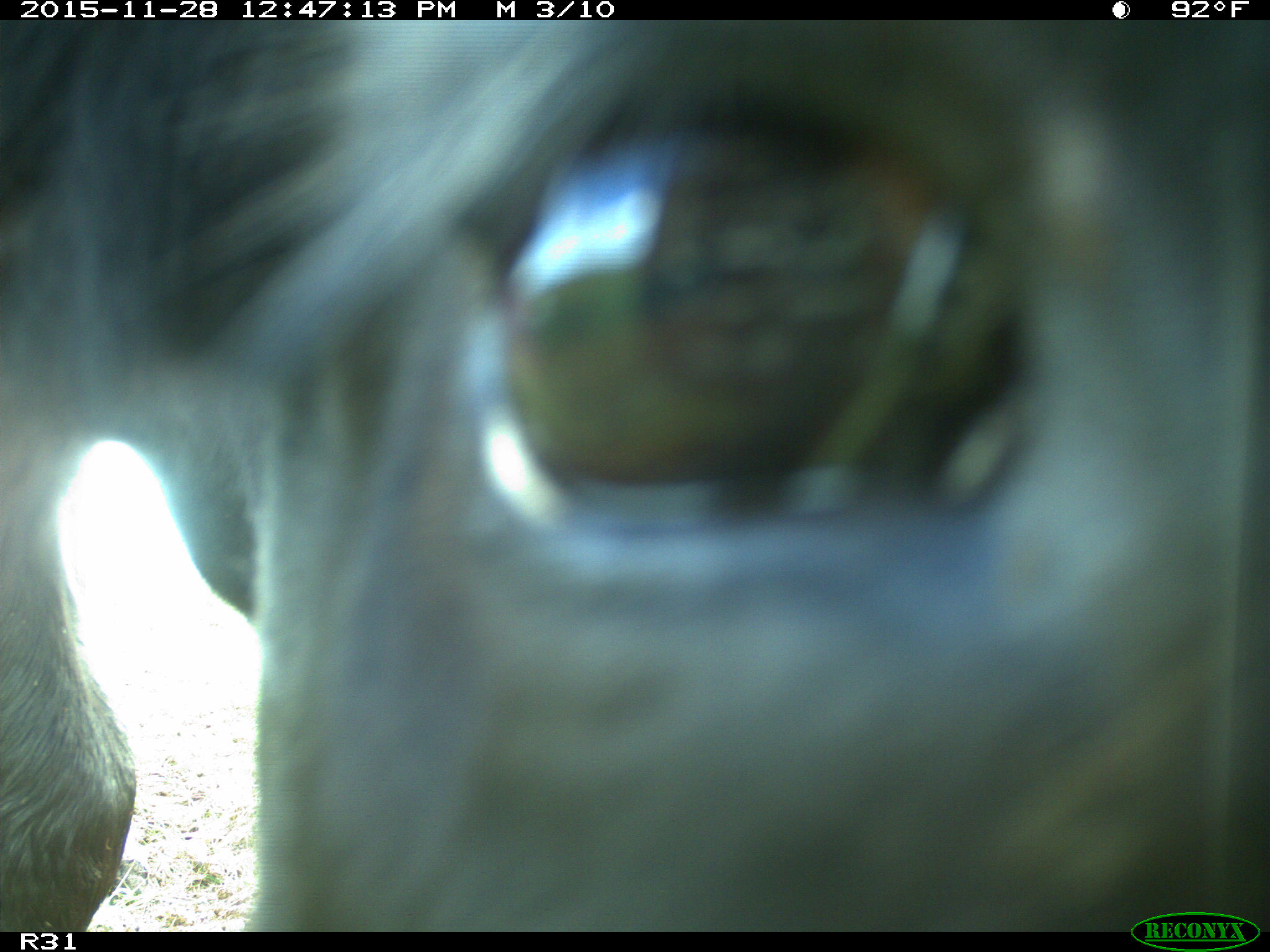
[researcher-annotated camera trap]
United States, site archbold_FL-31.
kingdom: Animalia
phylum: Chordata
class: Mammalia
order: Artiodactyla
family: Bovidae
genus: Bos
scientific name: Bos taurus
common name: domestic cow